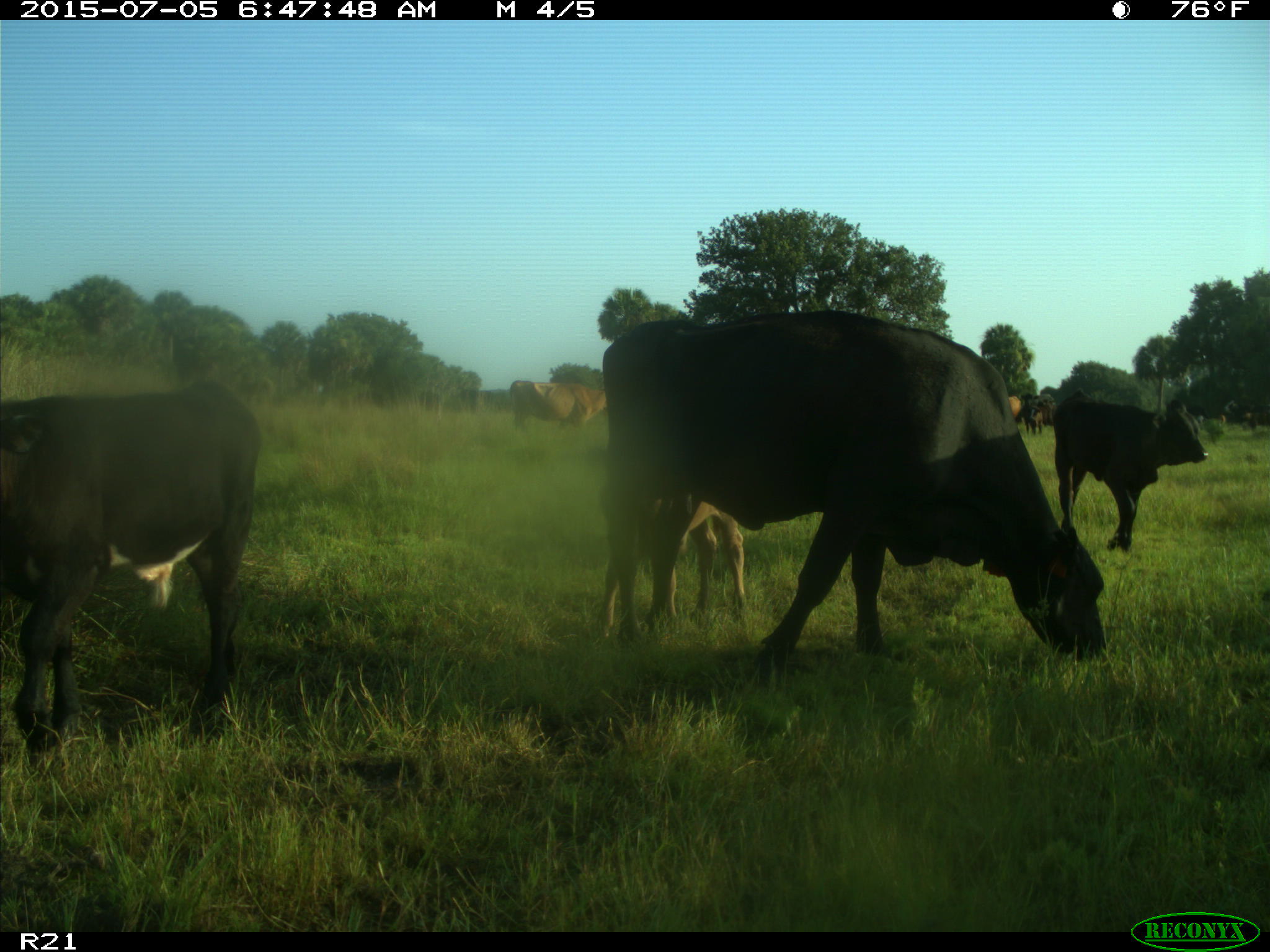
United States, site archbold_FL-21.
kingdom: Animalia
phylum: Chordata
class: Mammalia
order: Artiodactyla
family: Bovidae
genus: Bos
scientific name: Bos taurus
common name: domestic cow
Bos taurus (domestic cow).